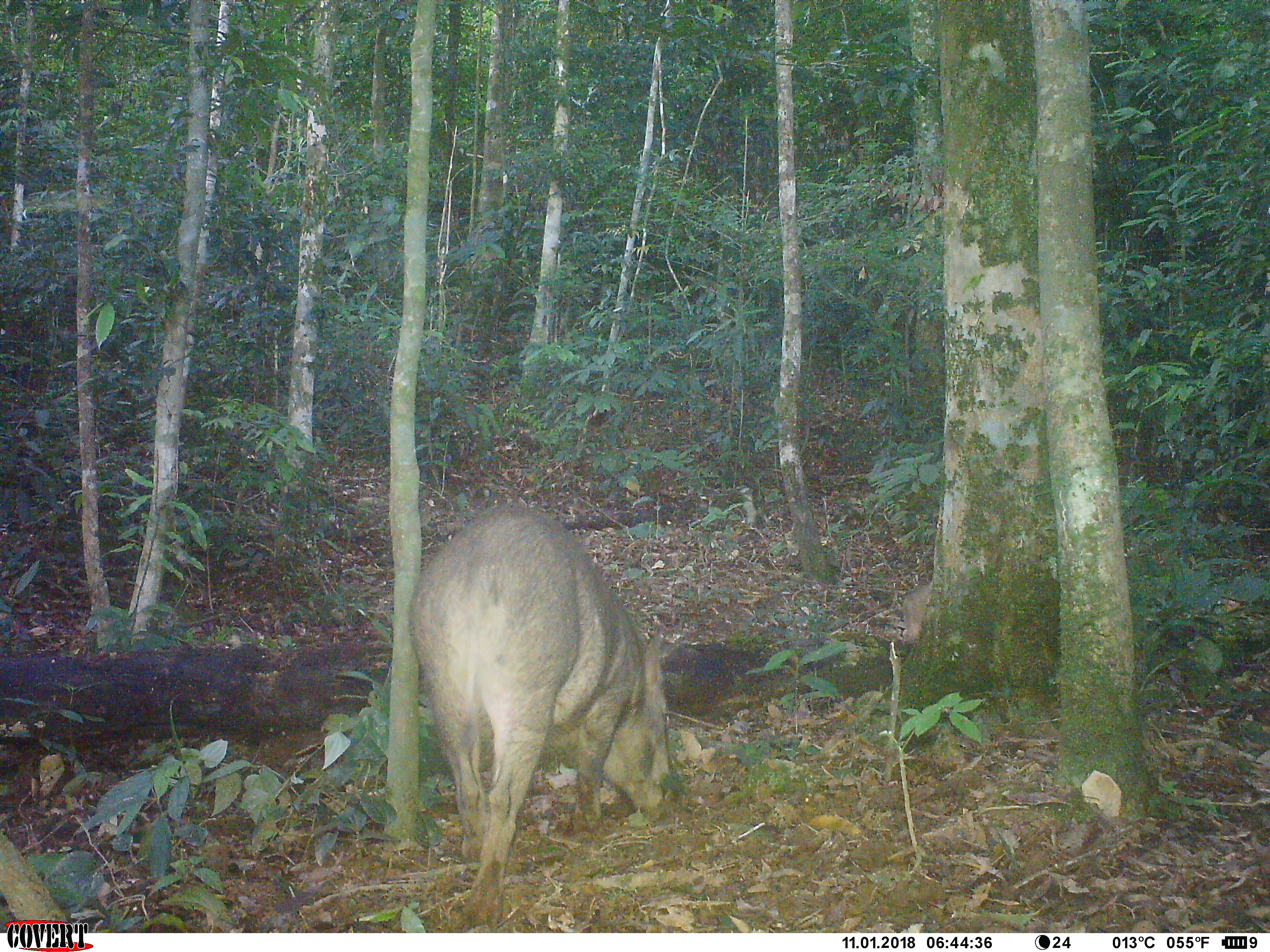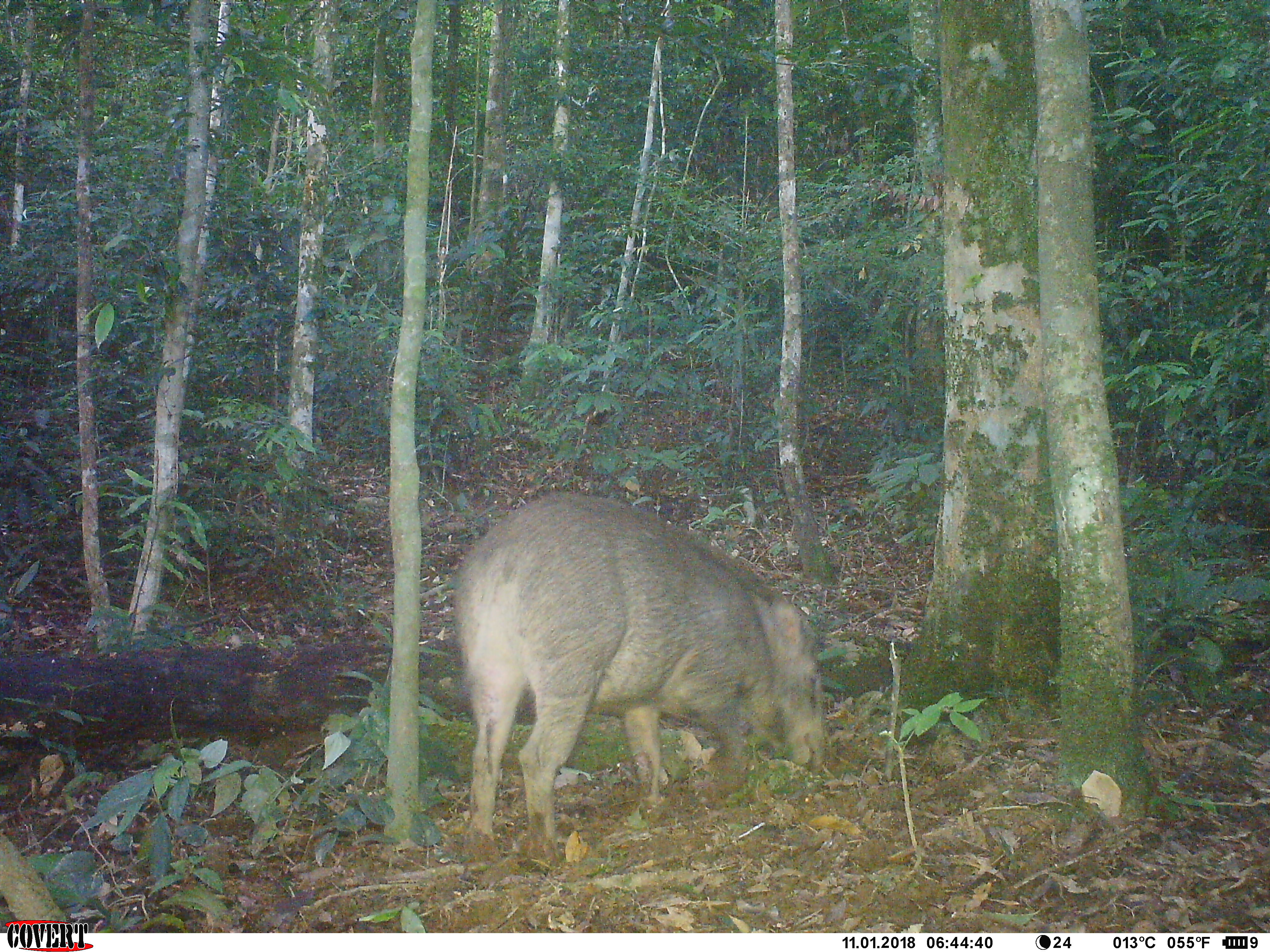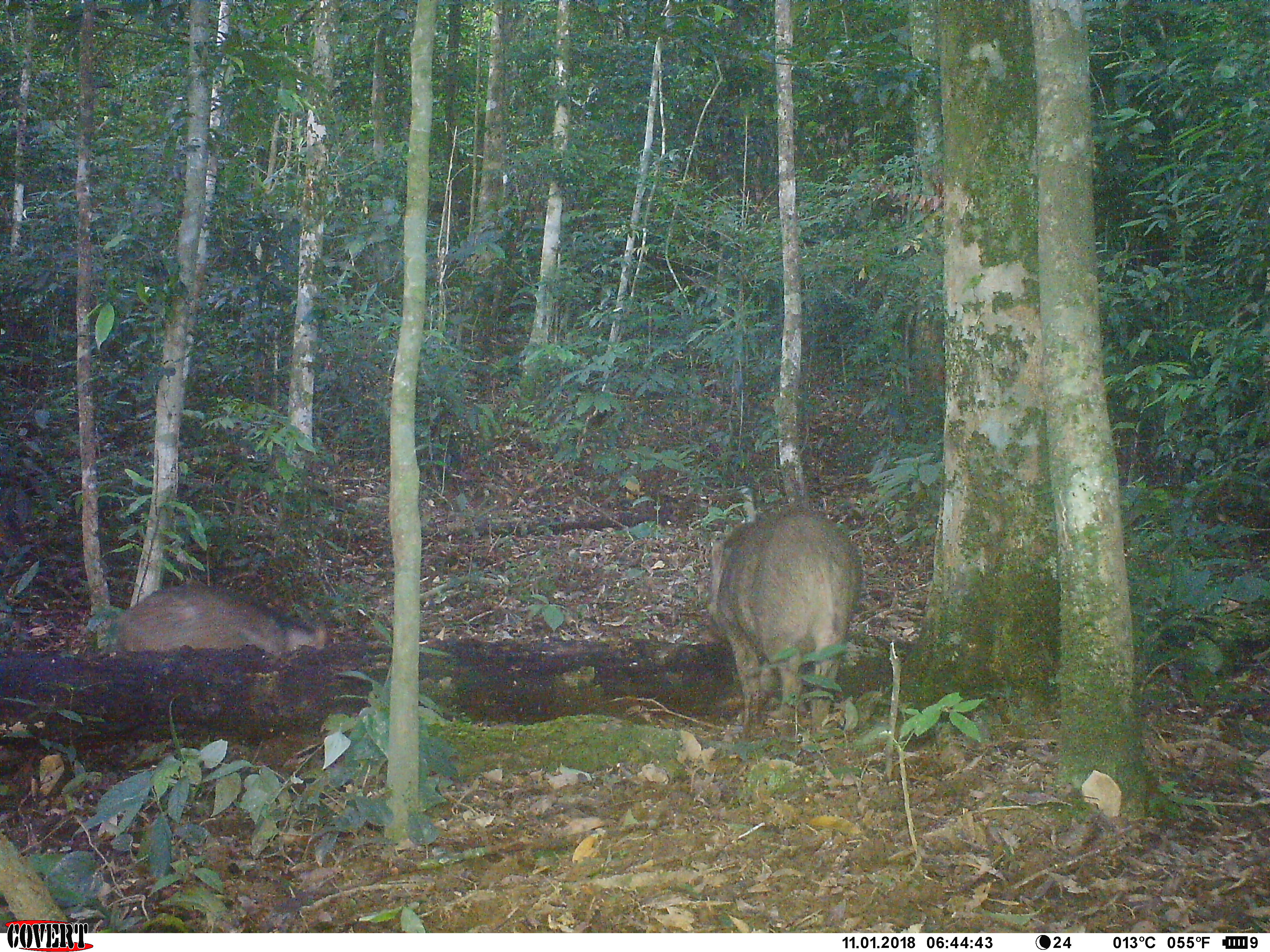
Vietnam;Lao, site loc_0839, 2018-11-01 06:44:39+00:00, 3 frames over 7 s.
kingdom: Animalia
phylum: Chordata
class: Mammalia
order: Artiodactyla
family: Suidae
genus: Sus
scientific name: Sus scrofa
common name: eurasian wild pig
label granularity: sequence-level